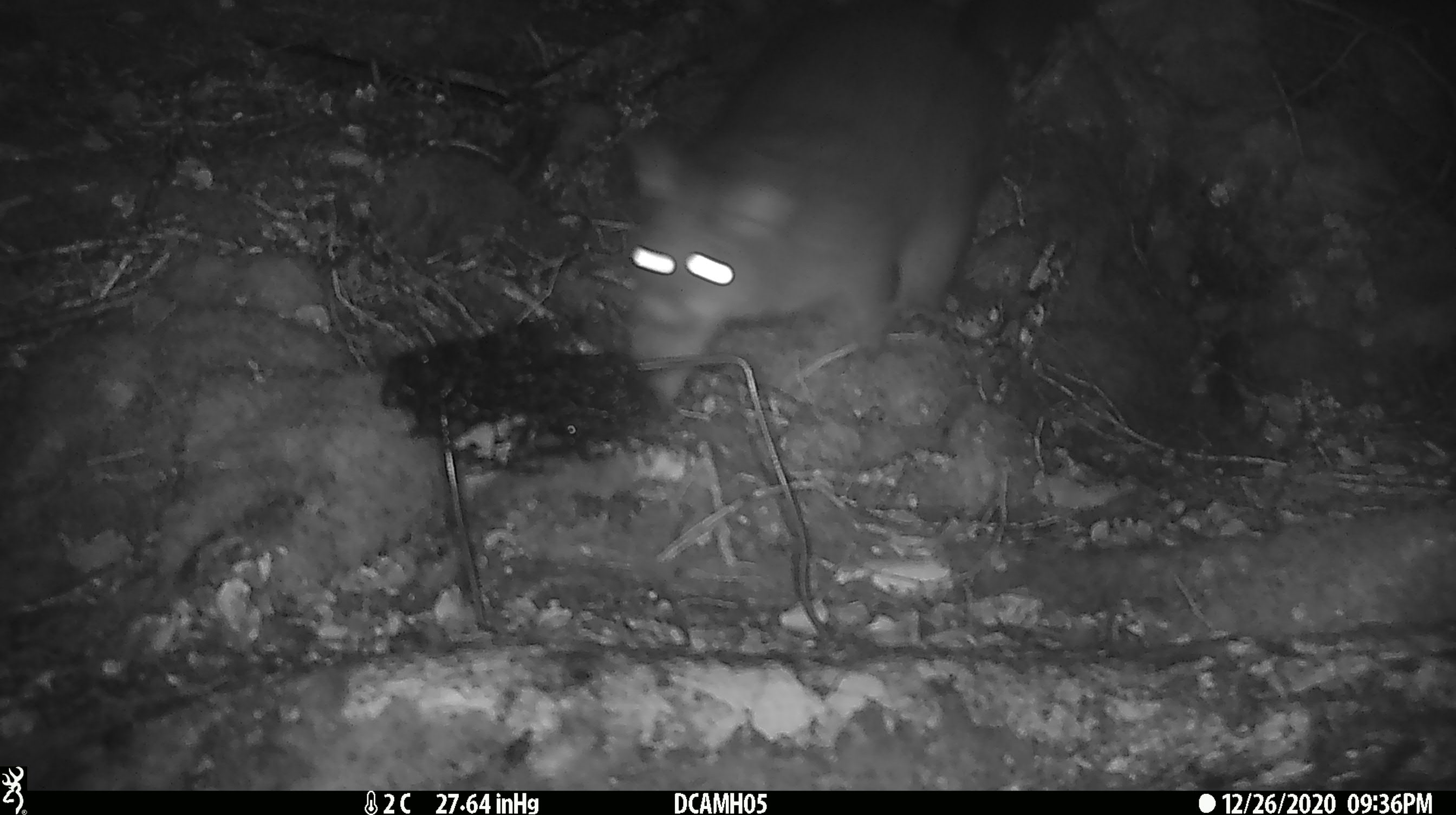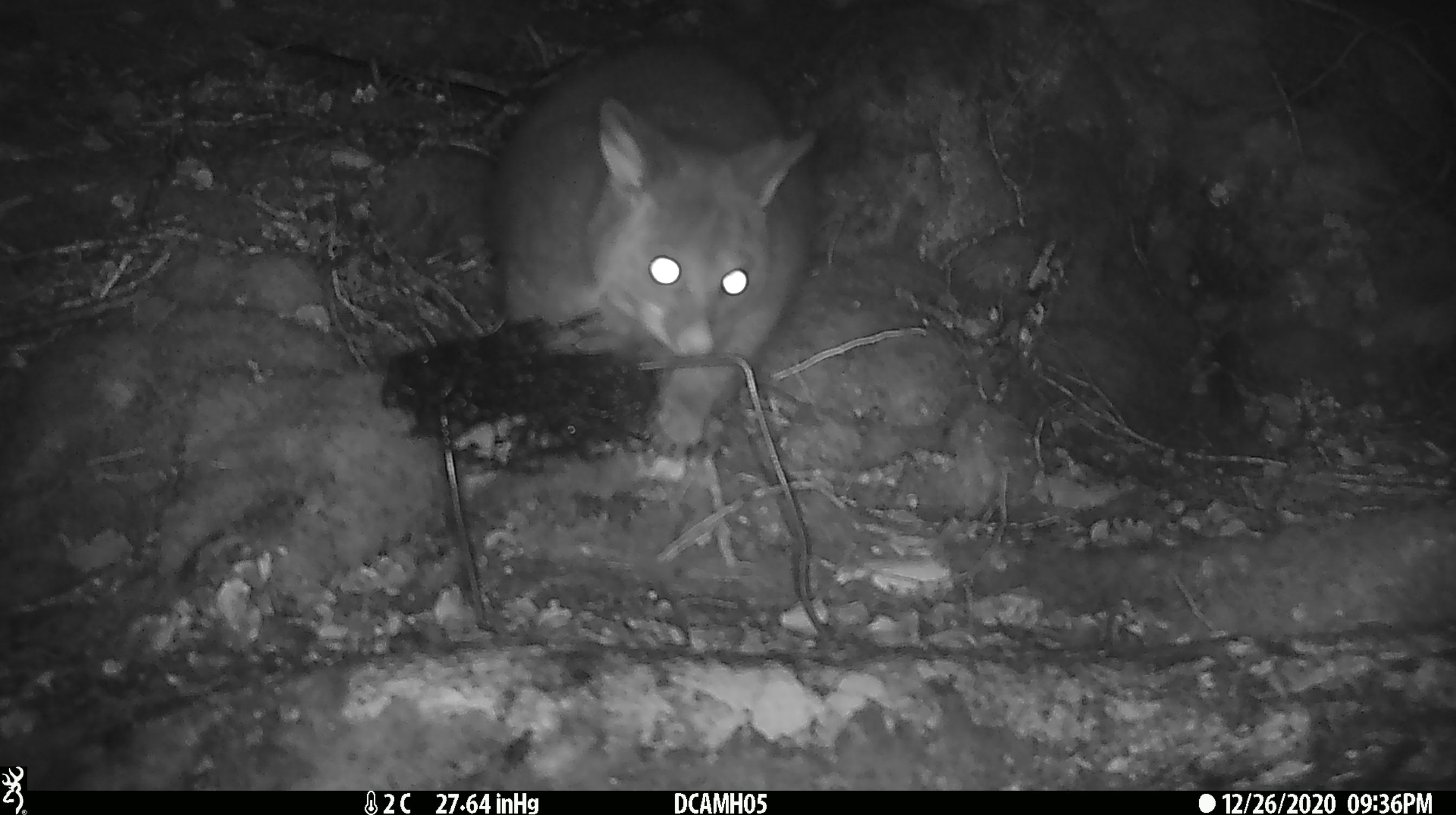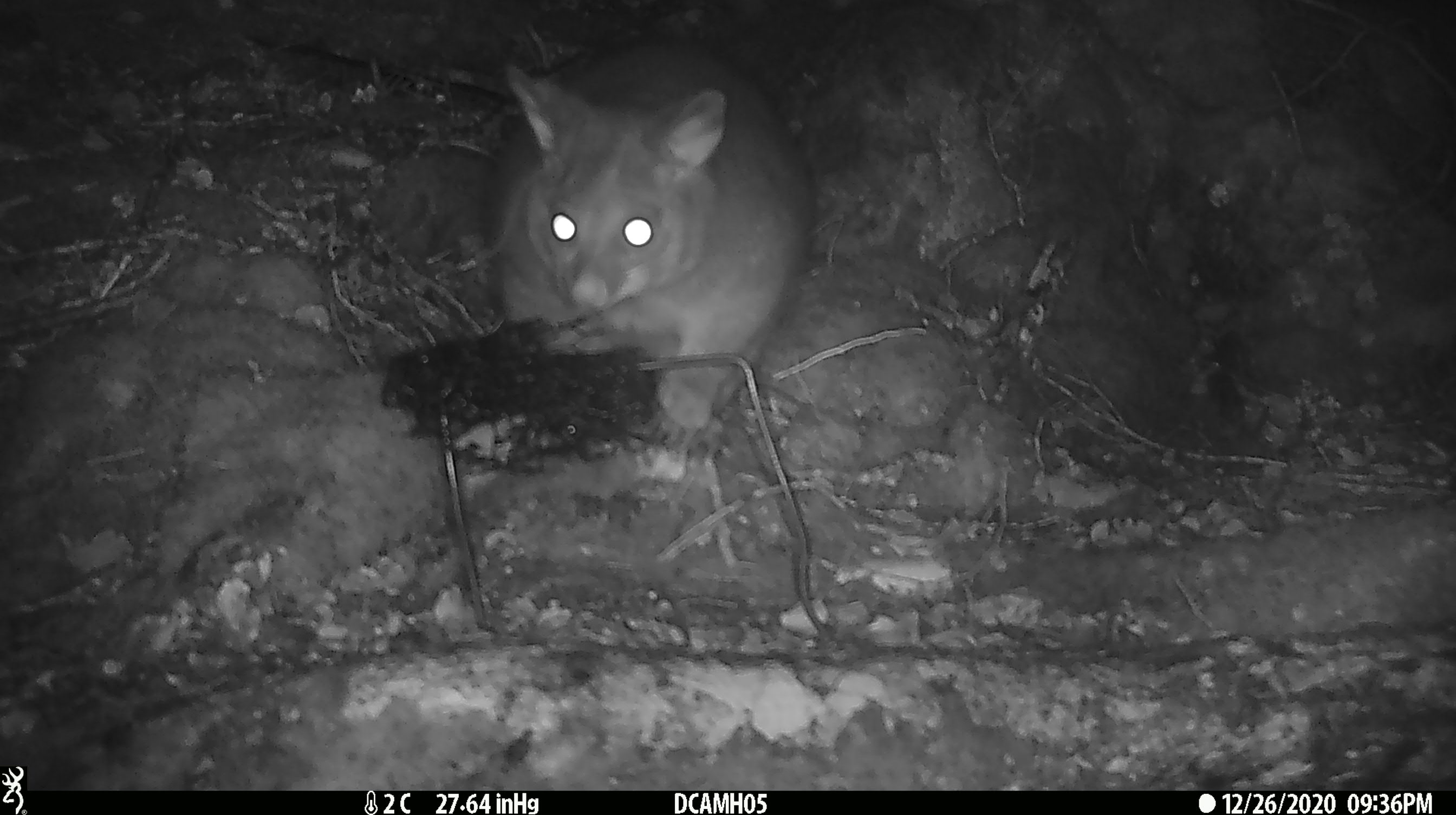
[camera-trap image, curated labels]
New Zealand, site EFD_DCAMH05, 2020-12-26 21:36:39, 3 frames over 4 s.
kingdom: Animalia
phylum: Chordata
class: Mammalia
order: Diprotodontia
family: Phalangeridae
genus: Trichosurus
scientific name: Trichosurus vulpecula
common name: common brushtail possum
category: possum